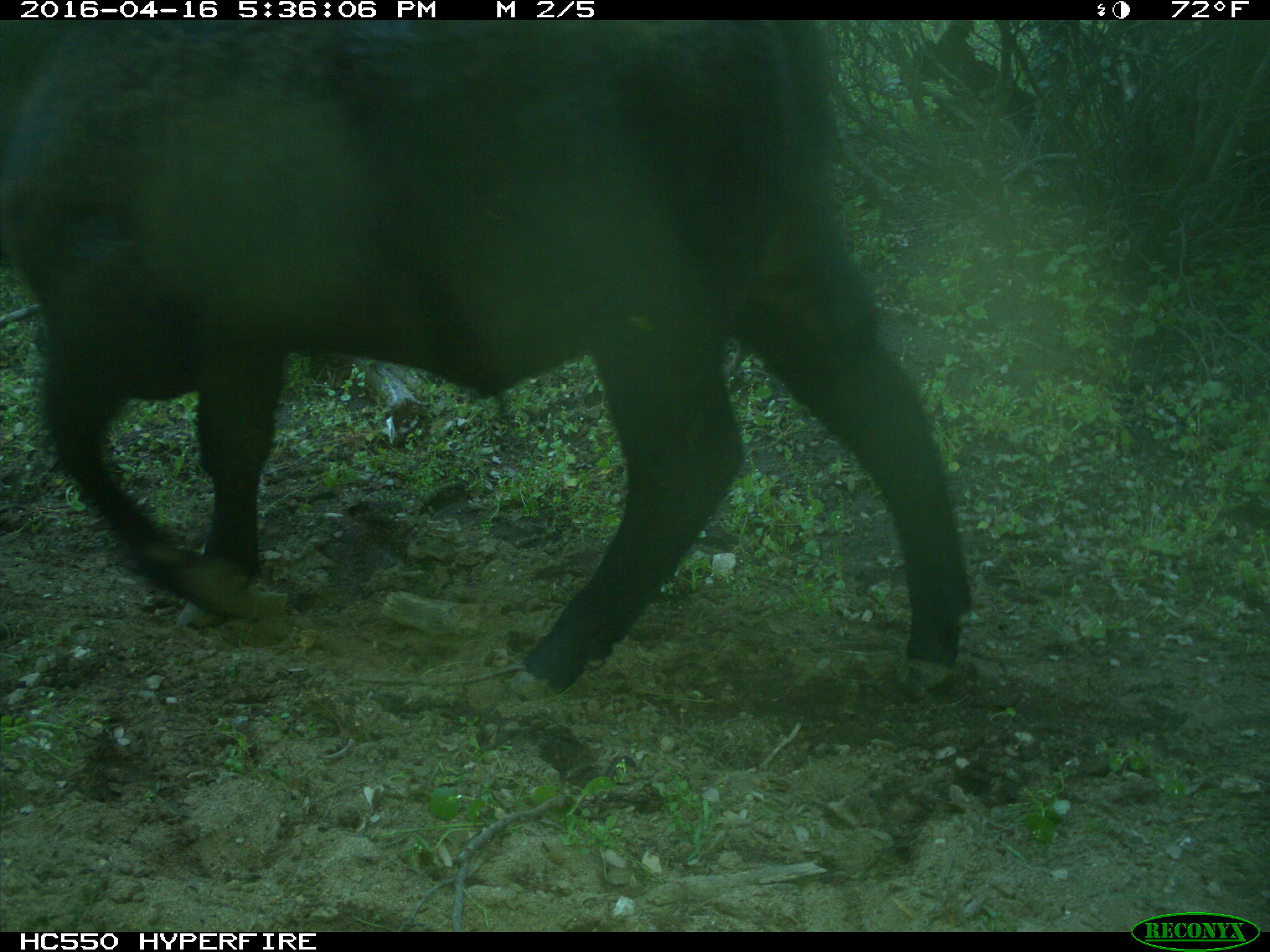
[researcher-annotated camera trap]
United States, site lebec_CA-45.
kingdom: Animalia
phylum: Chordata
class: Mammalia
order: Artiodactyla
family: Bovidae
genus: Bos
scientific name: Bos taurus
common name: domestic cow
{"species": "Bos taurus (domestic cow)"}